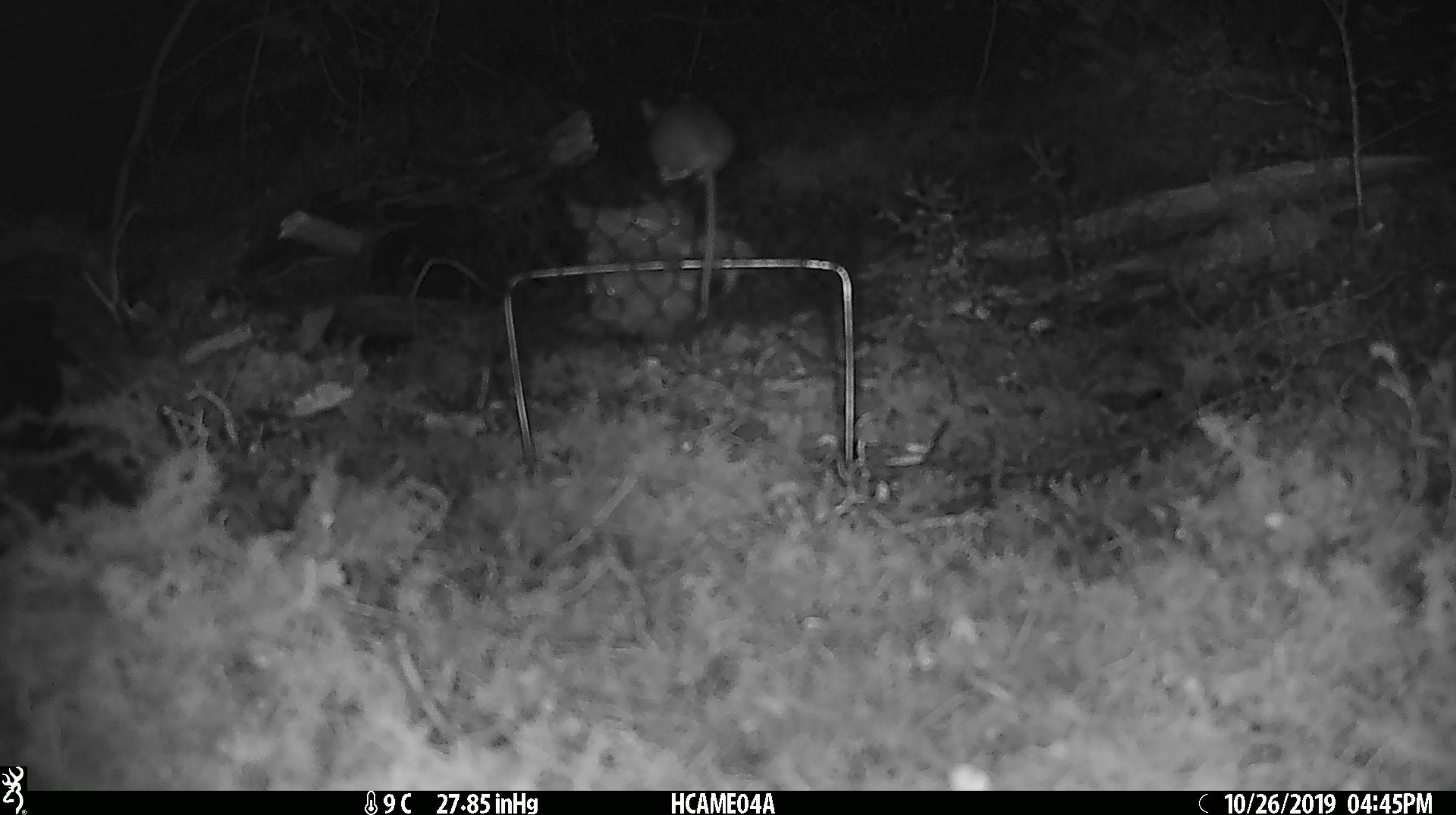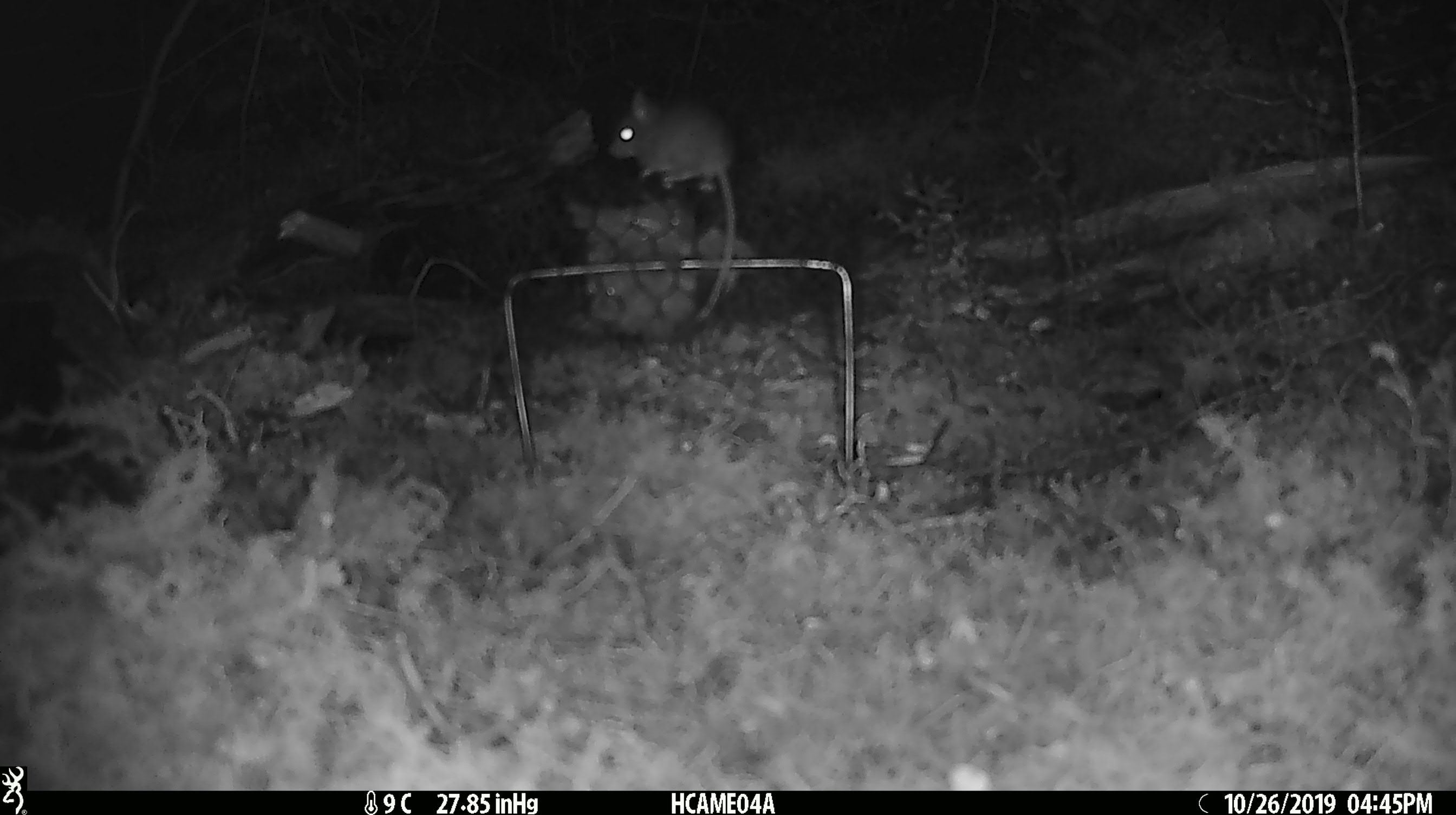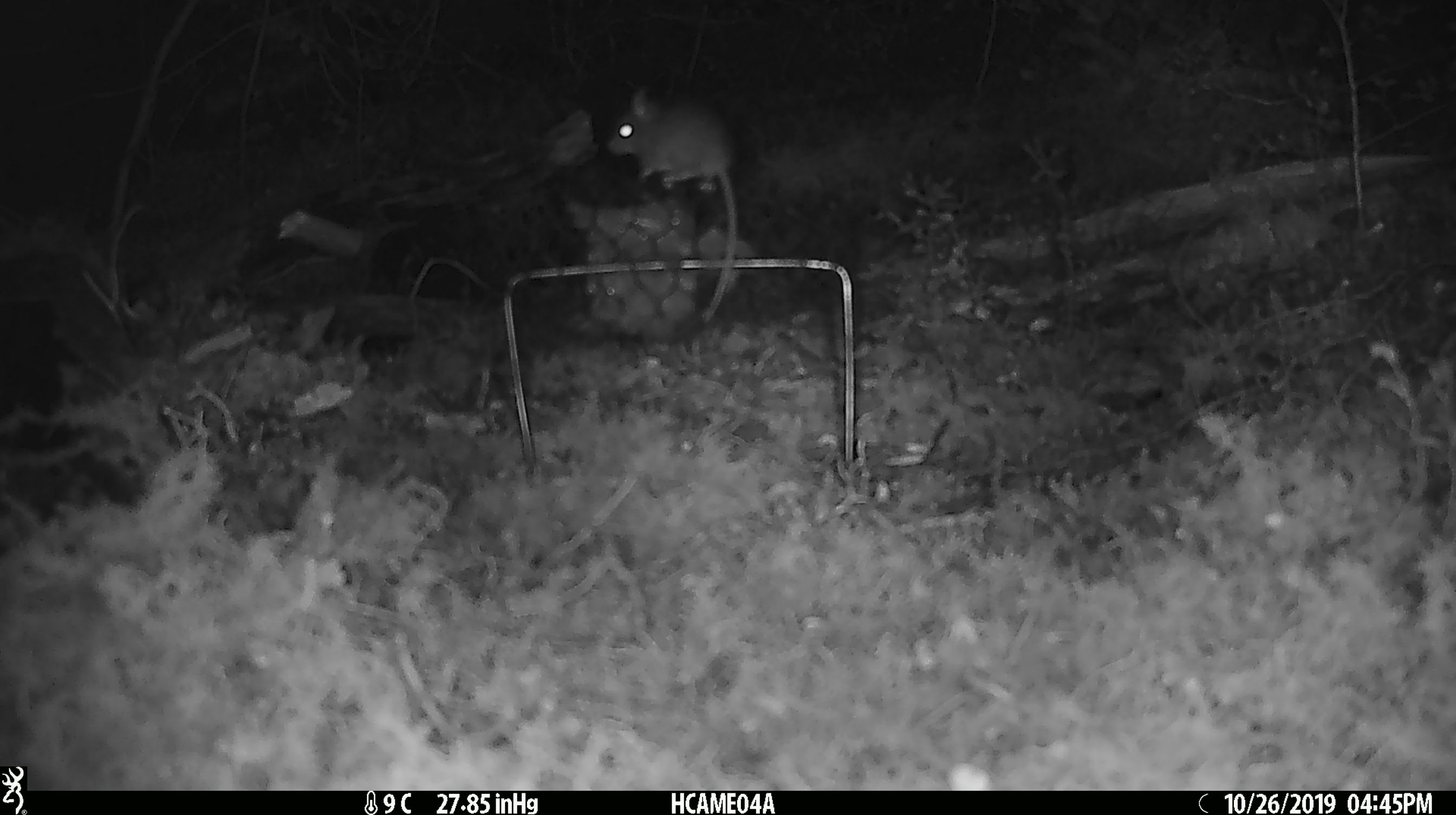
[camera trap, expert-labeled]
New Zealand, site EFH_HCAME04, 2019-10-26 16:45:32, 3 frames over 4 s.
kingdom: Animalia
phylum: Chordata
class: Mammalia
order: Rodentia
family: Muridae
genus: Mus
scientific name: Mus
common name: mouse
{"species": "mouse (Mus)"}